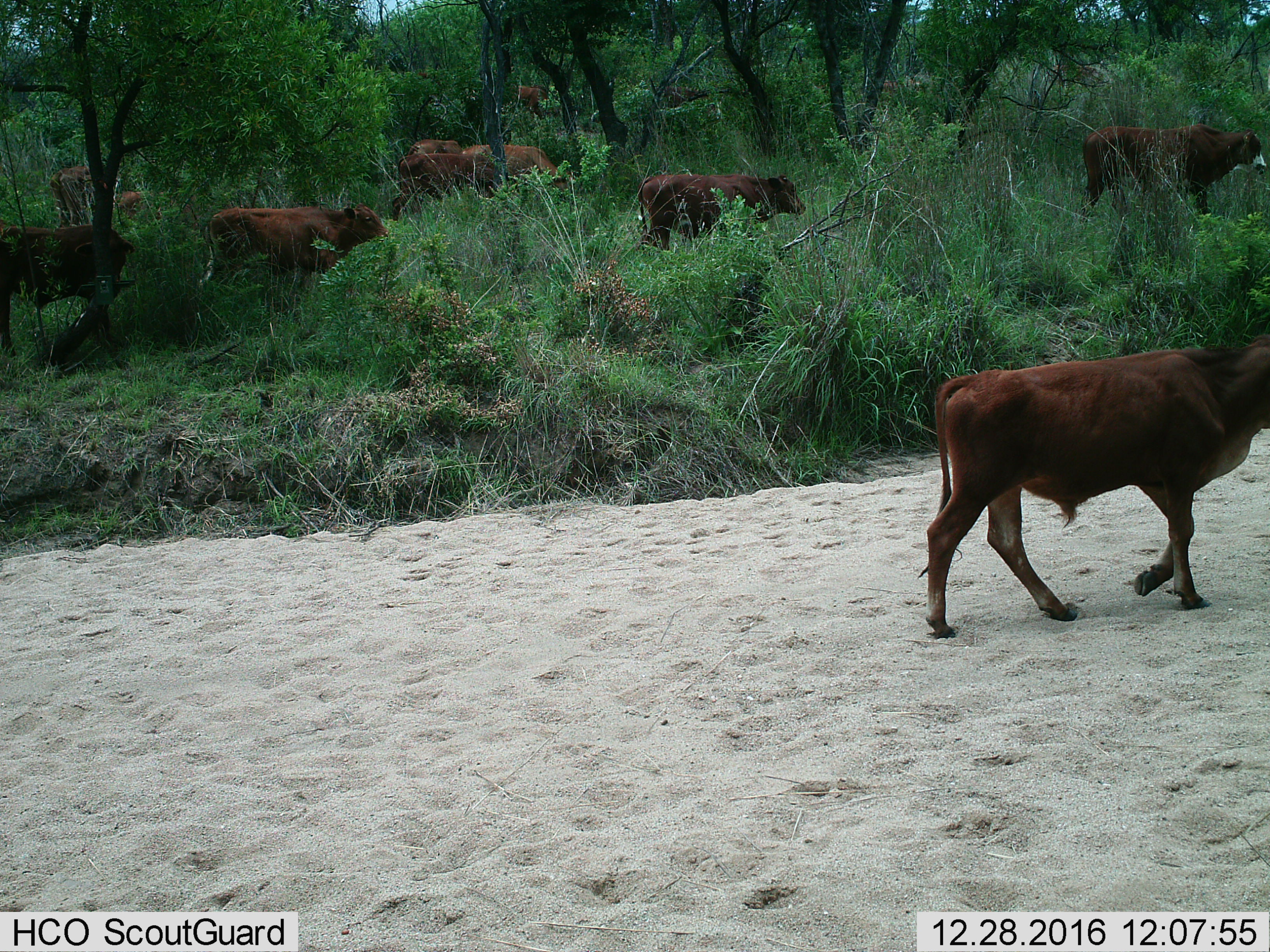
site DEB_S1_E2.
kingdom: Animalia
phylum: Chordata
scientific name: Vertebrata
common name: domestic animal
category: domesticanimal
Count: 11-50.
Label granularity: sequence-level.